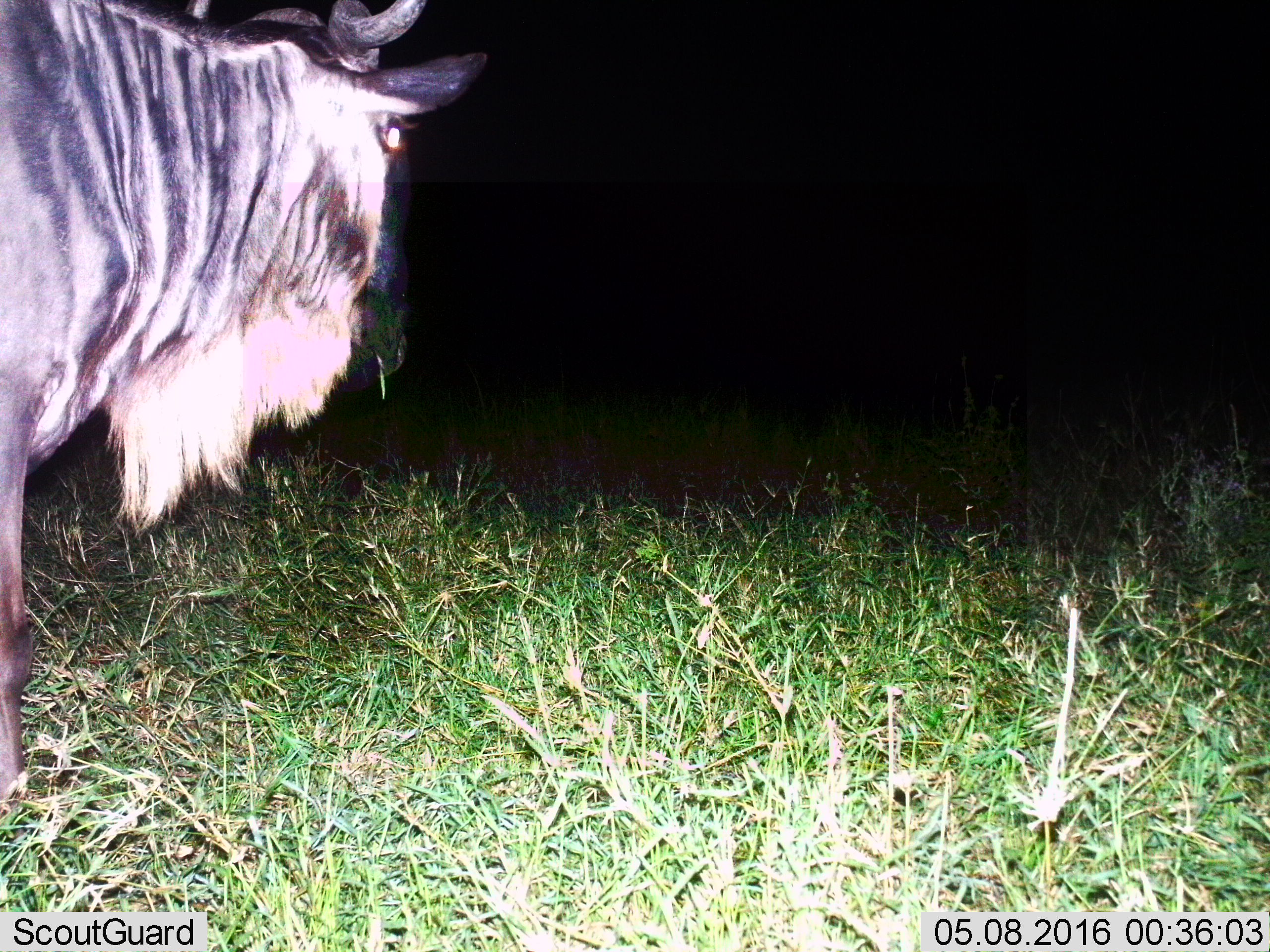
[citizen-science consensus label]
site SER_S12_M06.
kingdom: Animalia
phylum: Chordata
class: Mammalia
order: Artiodactyla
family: Bovidae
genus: Connochaetes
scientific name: Connochaetes taurinus taurinus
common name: blue wildebeest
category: wildebeestblue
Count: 1.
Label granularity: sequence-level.